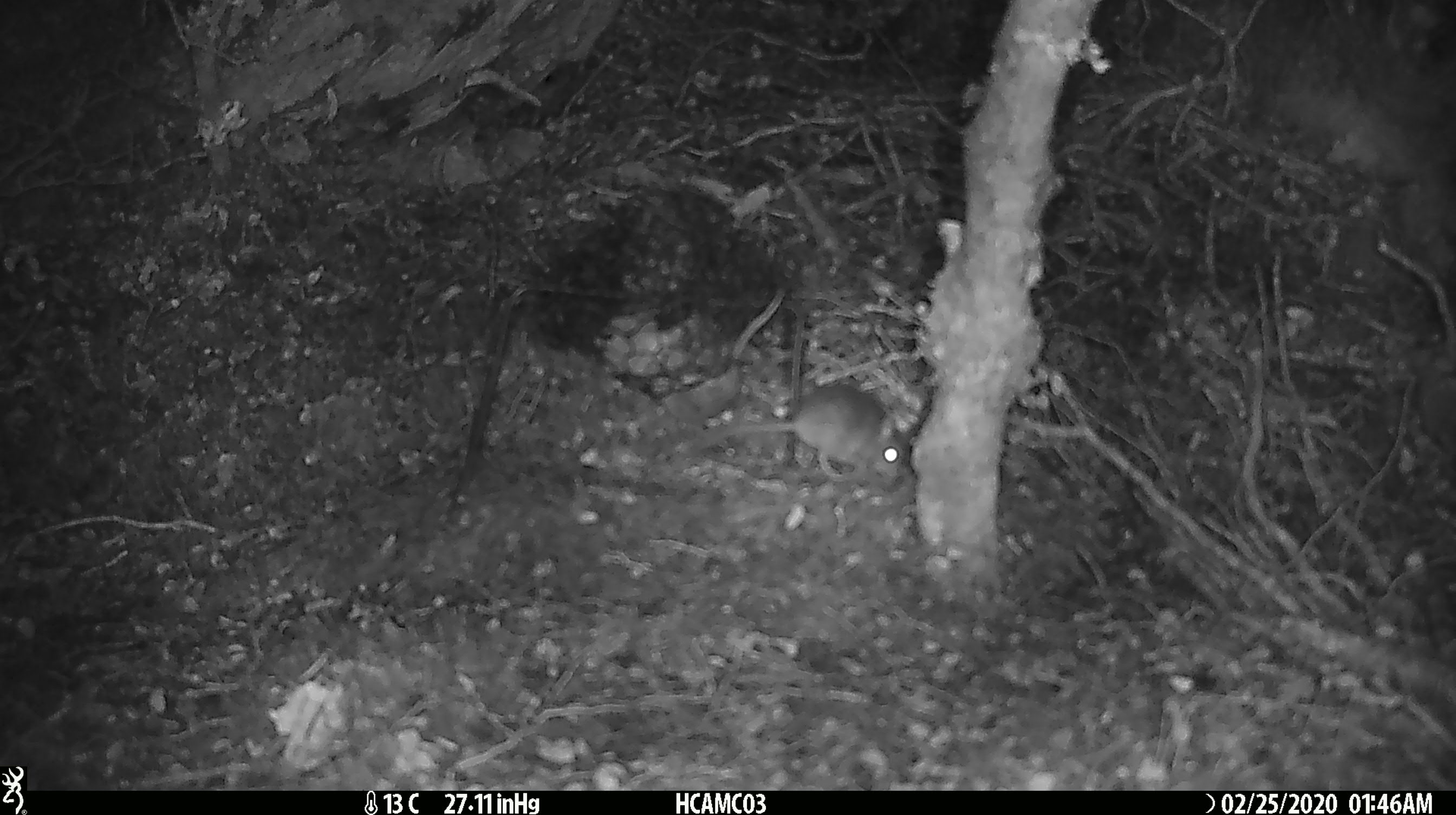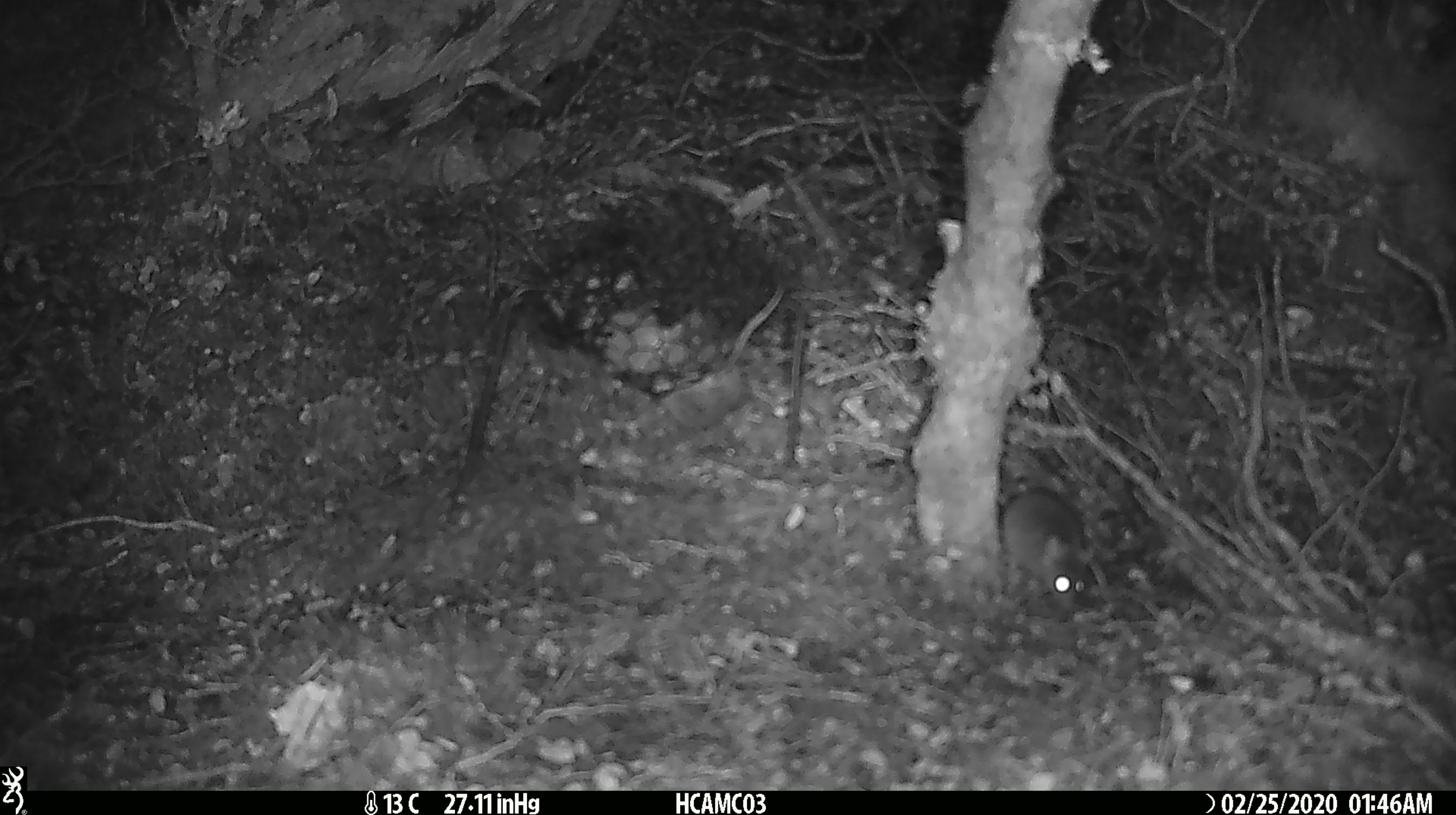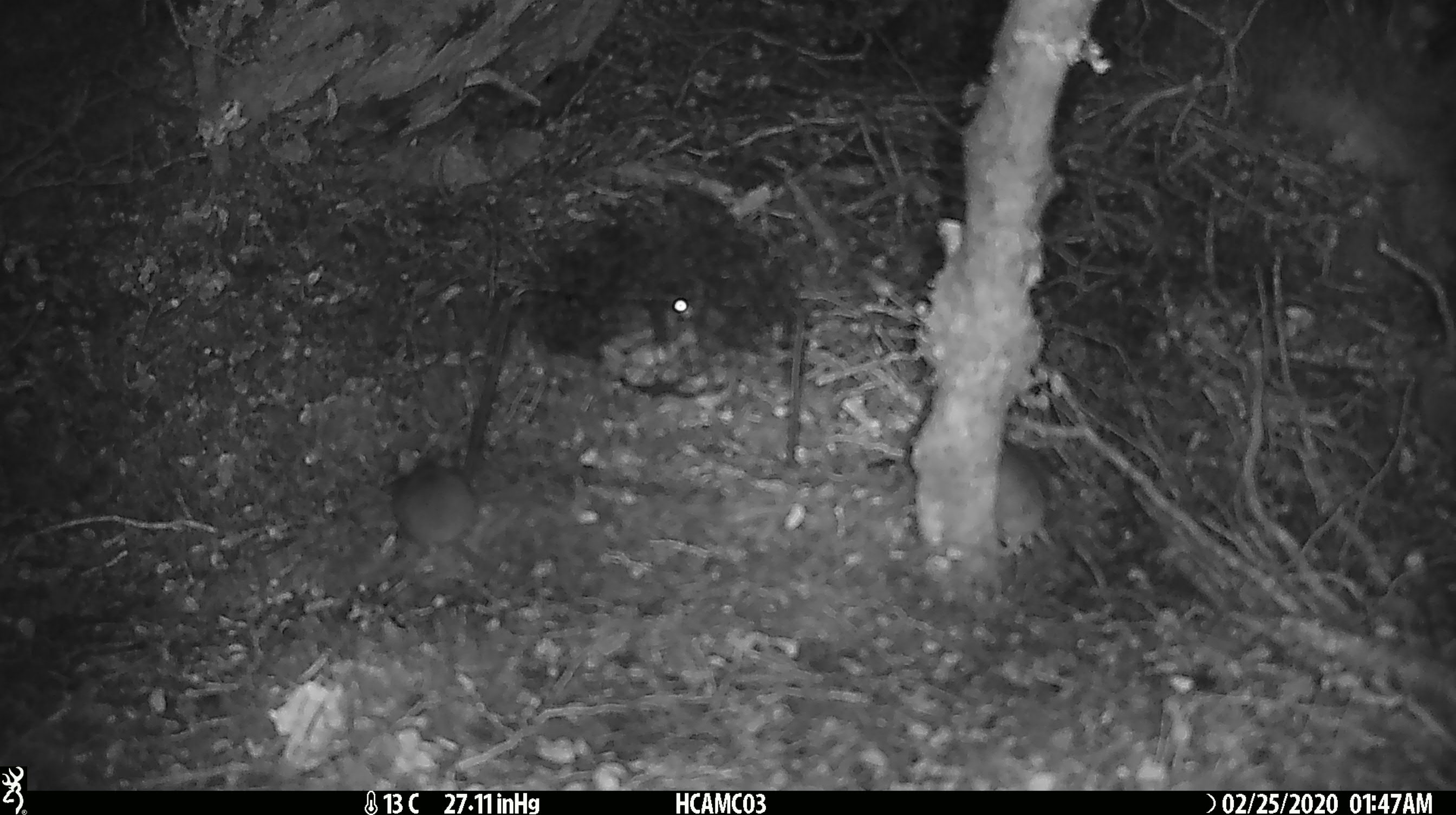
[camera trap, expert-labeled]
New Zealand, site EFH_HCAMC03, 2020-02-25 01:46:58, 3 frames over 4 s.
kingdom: Animalia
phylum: Chordata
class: Mammalia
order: Rodentia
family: Muridae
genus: Mus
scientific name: Mus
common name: mouse